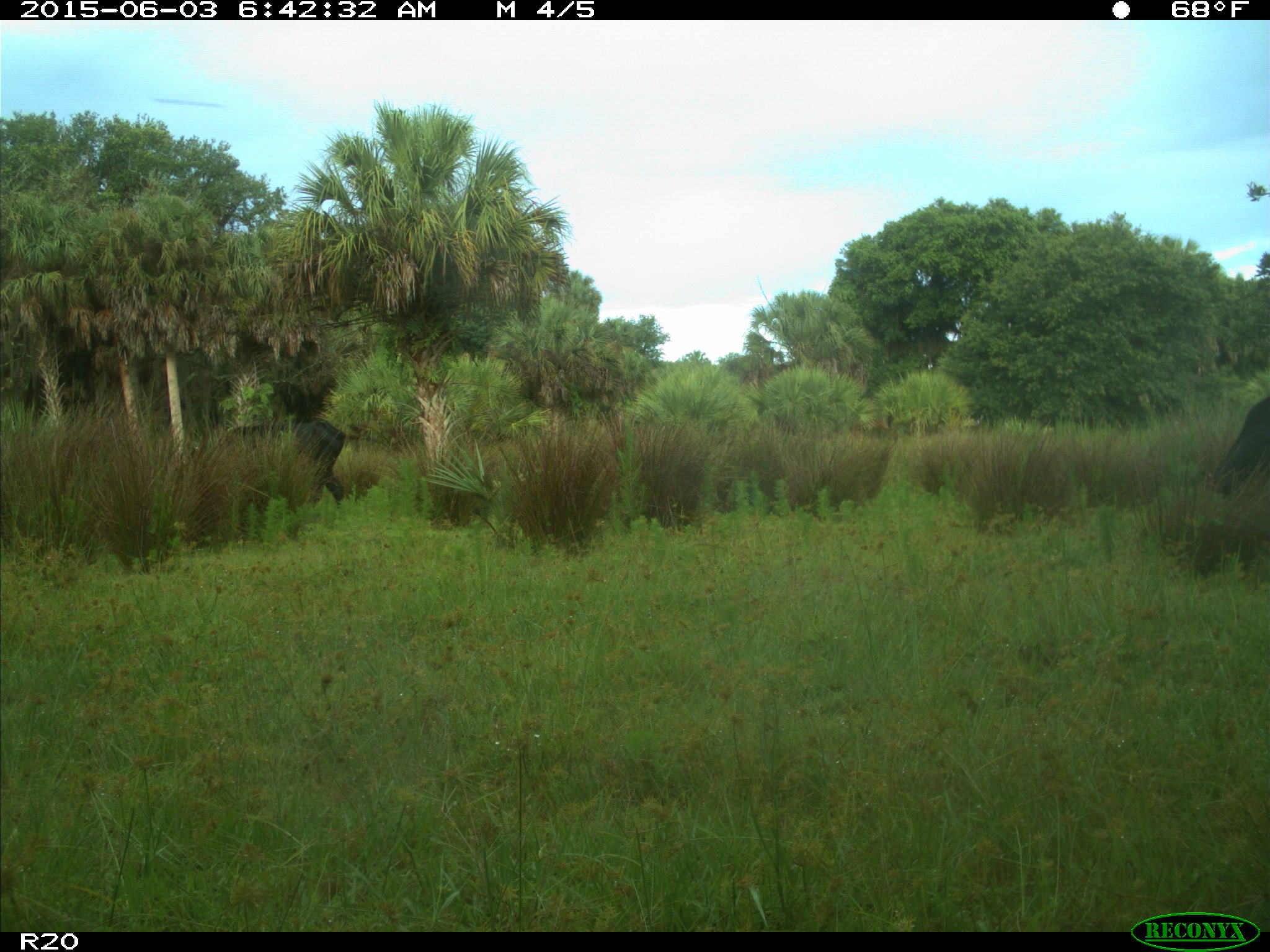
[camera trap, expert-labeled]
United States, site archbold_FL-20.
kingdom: Animalia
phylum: Chordata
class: Mammalia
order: Artiodactyla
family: Bovidae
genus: Bos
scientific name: Bos taurus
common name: domestic cow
Bos taurus (domestic cow).